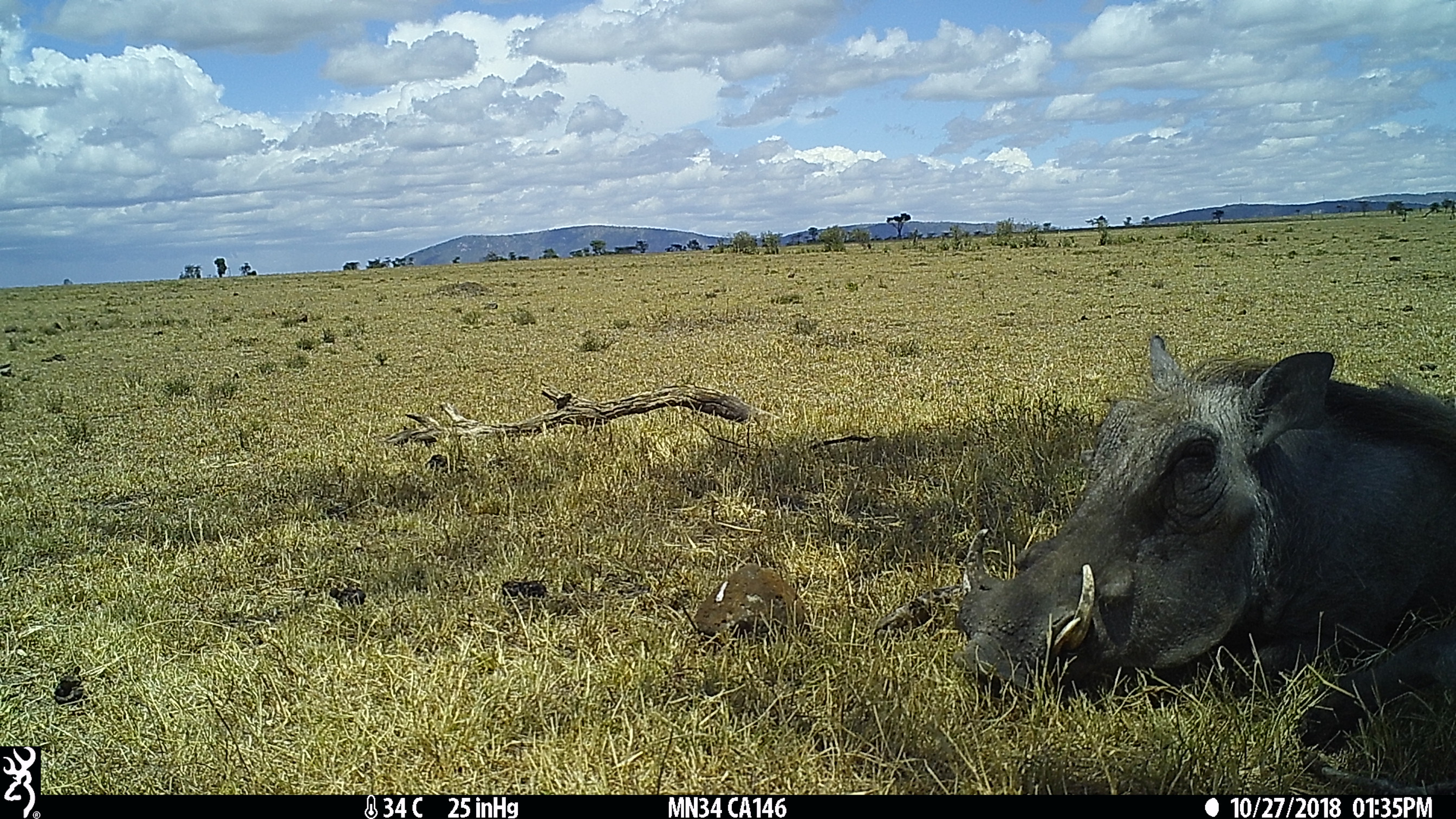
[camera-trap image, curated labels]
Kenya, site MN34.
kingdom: Animalia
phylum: Chordata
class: Mammalia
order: Artiodactyla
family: Suidae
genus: Phacochoerus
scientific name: Phacochoerus africanus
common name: common warthog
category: warthog